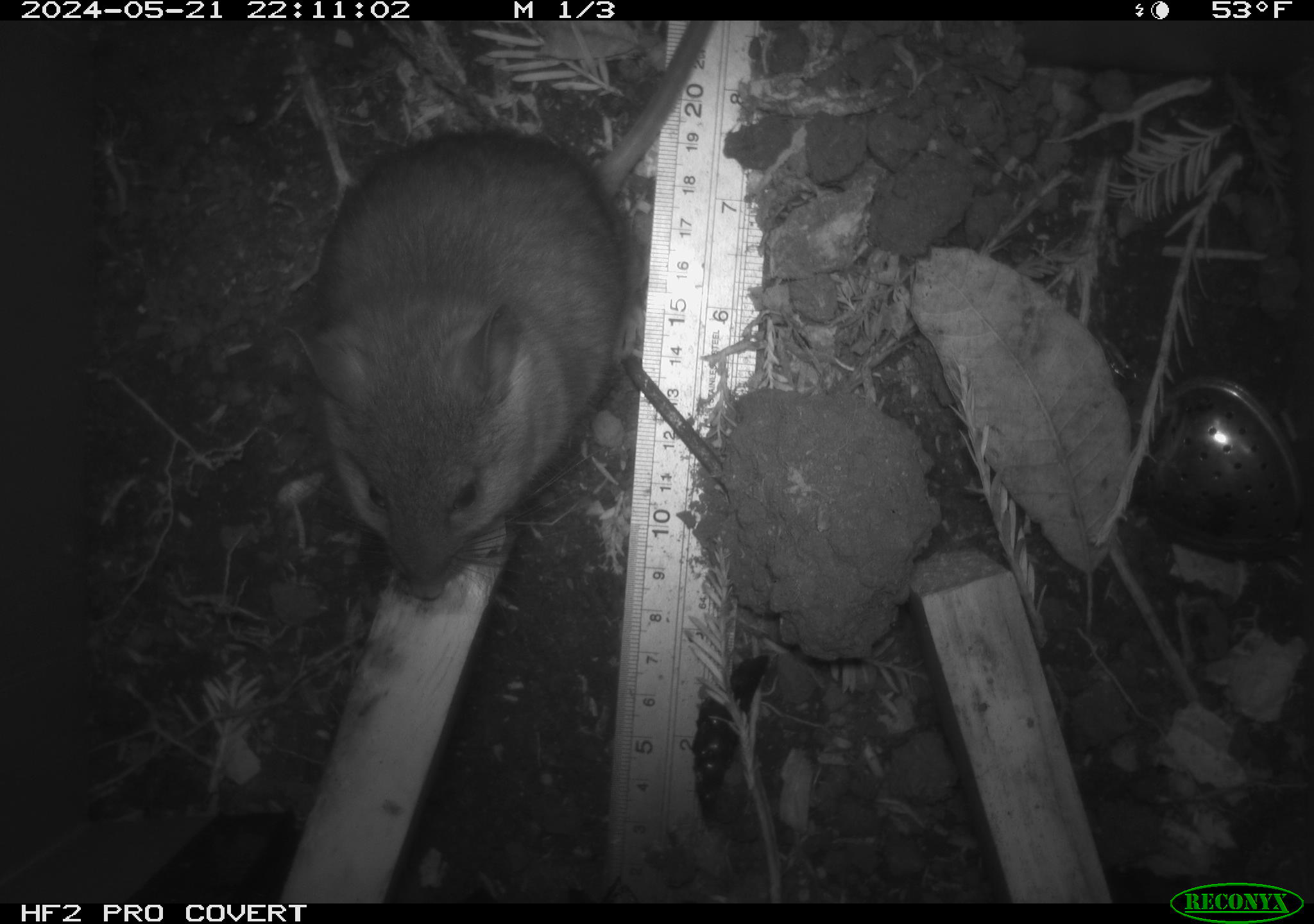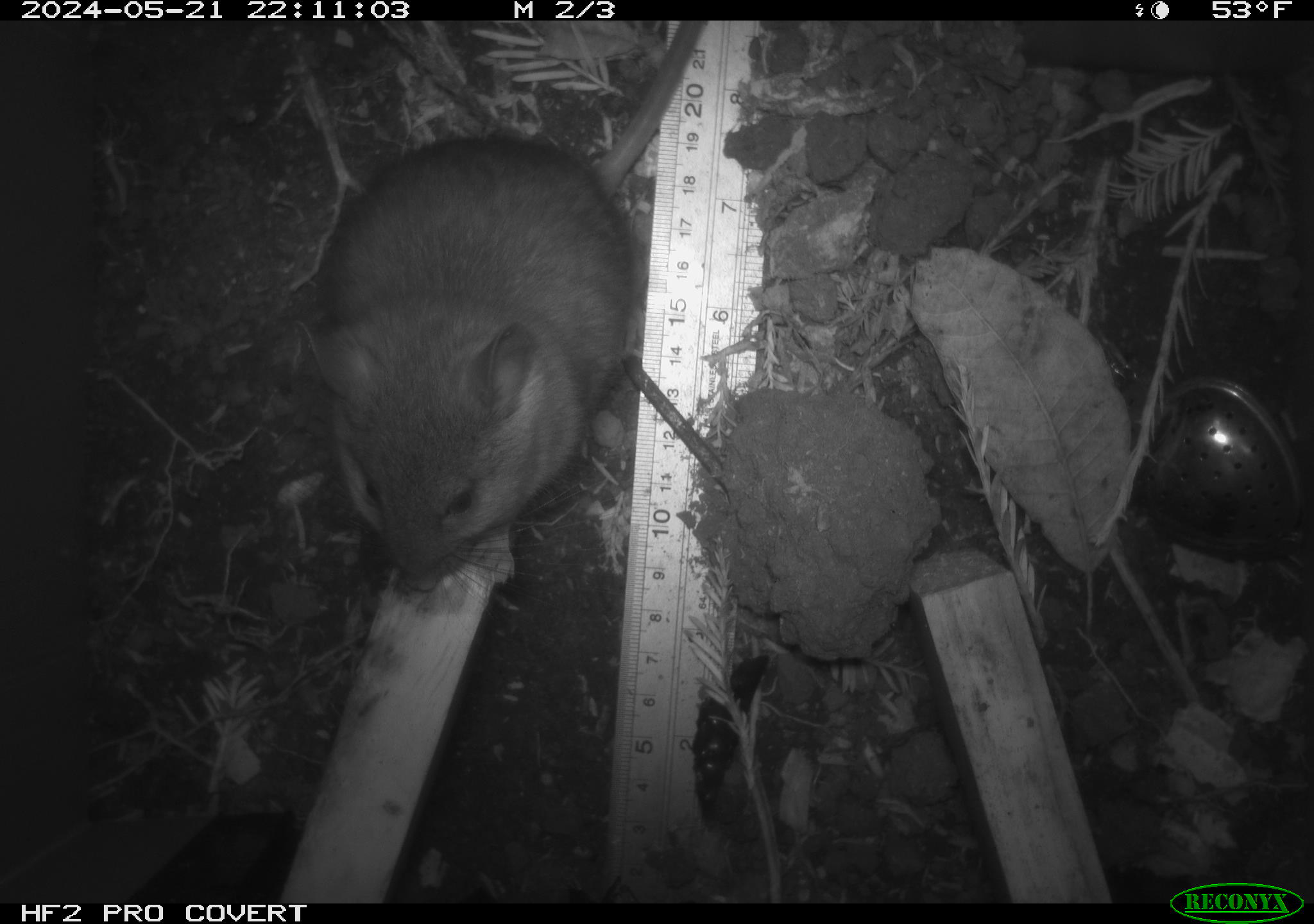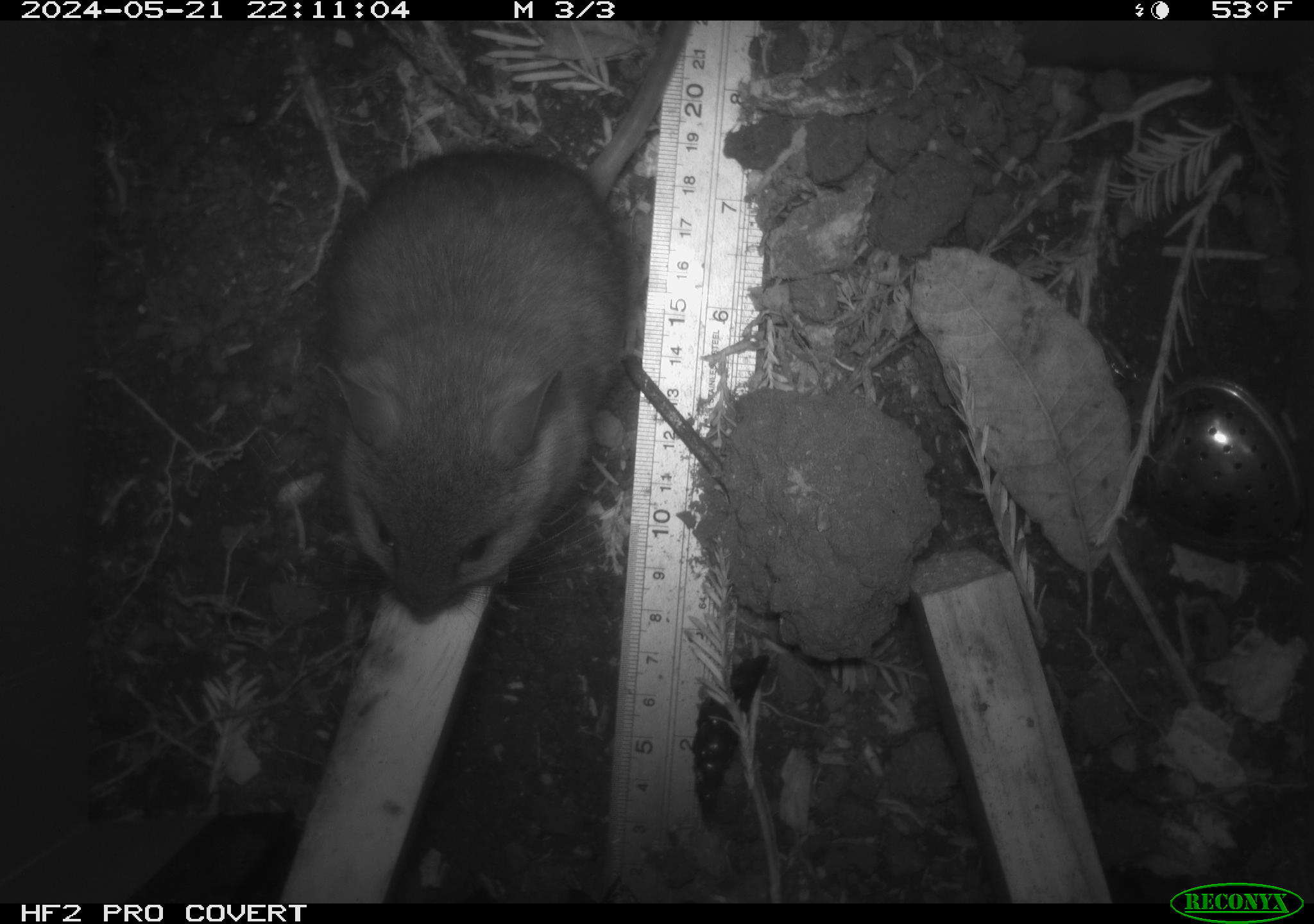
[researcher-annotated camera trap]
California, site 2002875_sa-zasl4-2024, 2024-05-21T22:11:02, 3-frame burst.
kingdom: Animalia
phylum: Chordata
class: Mammalia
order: Rodentia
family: Cricetidae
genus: Neotoma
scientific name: Neotoma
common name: pack rat or woodrat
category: neotoma species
Neotoma species (pack rat or woodrat) (Neotoma).